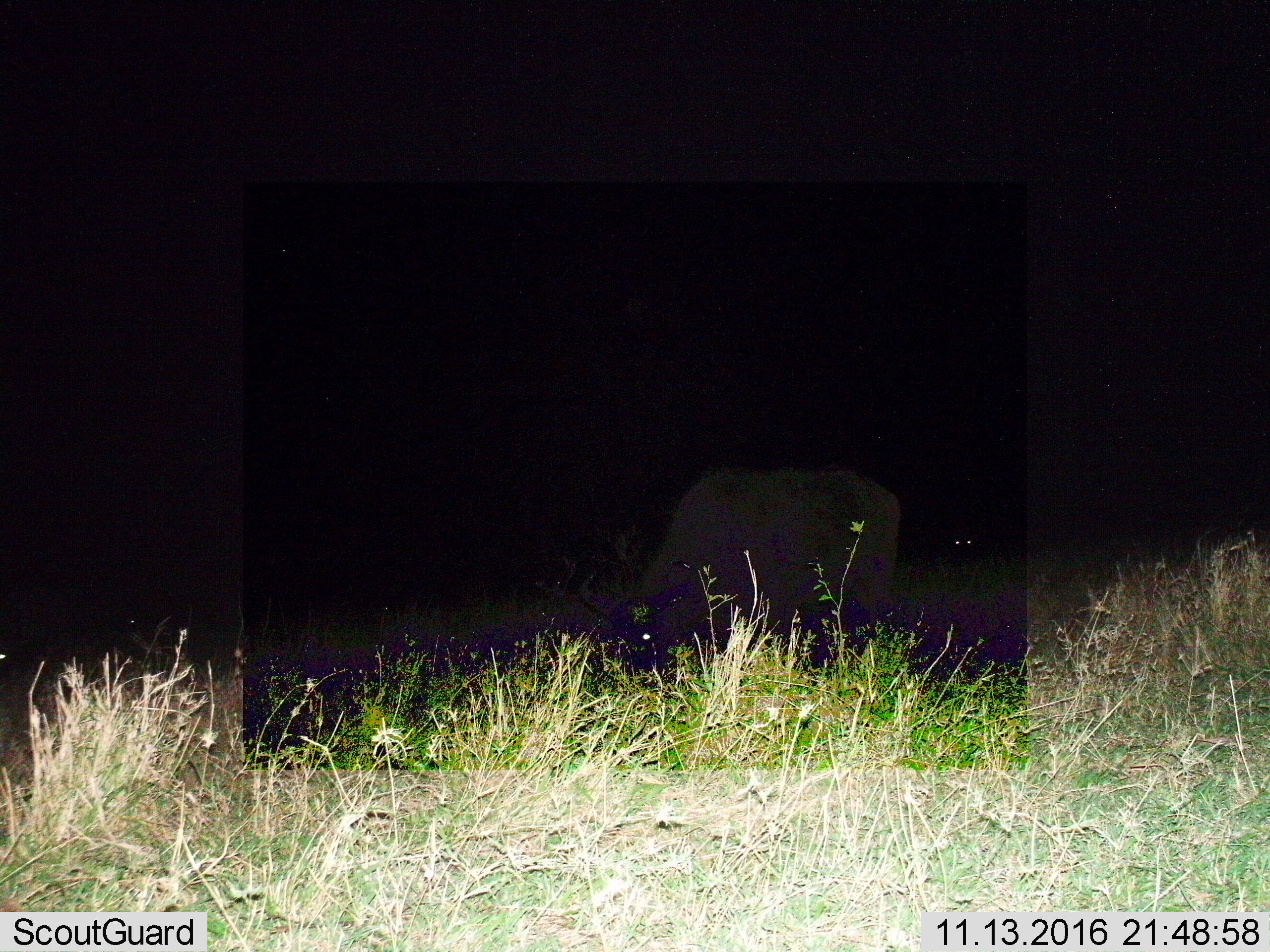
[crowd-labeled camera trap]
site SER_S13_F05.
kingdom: Animalia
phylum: Chordata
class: Mammalia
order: Artiodactyla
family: Bovidae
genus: Syncerus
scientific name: Syncerus caffer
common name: african buffalo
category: buffalo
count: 1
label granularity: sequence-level